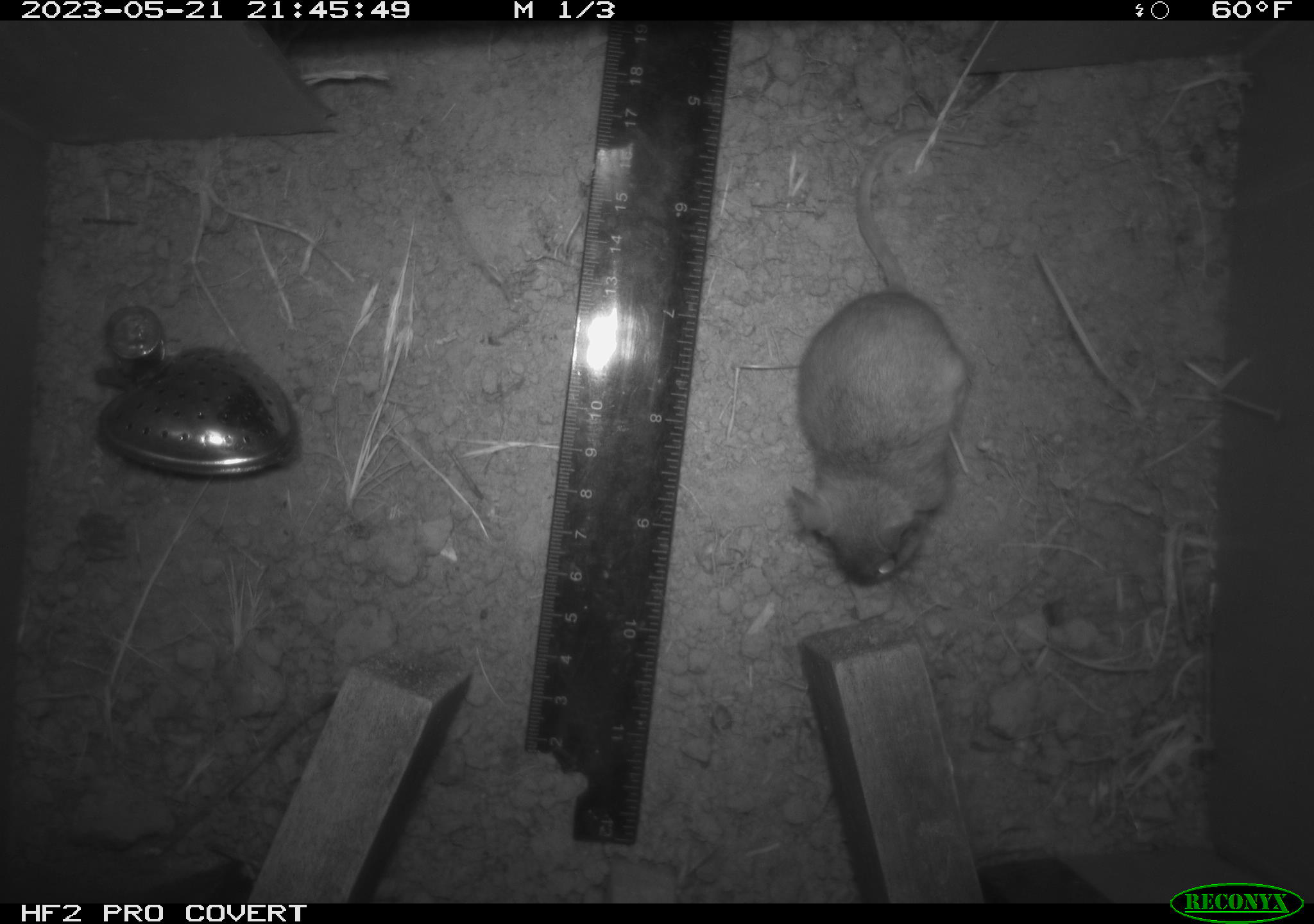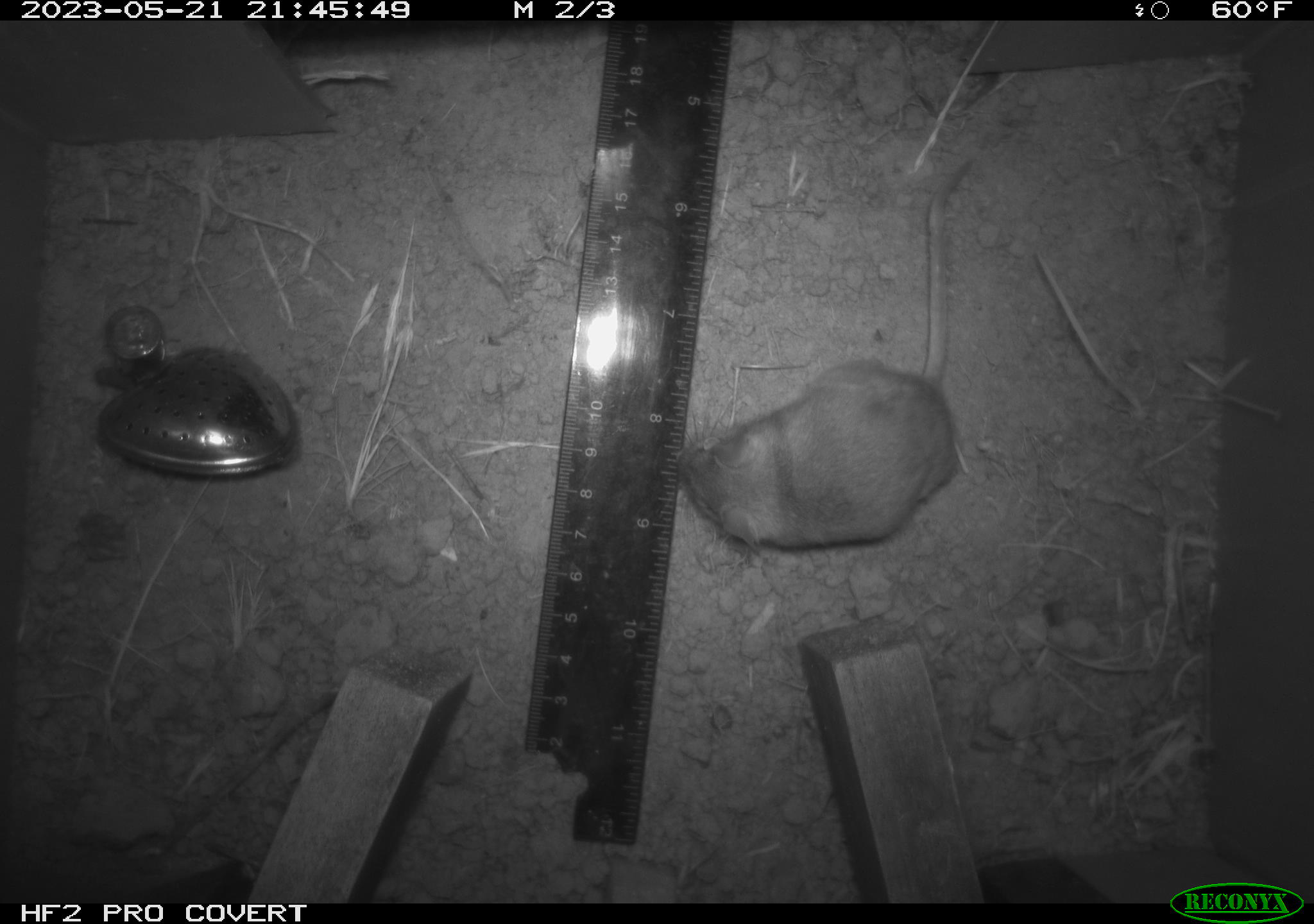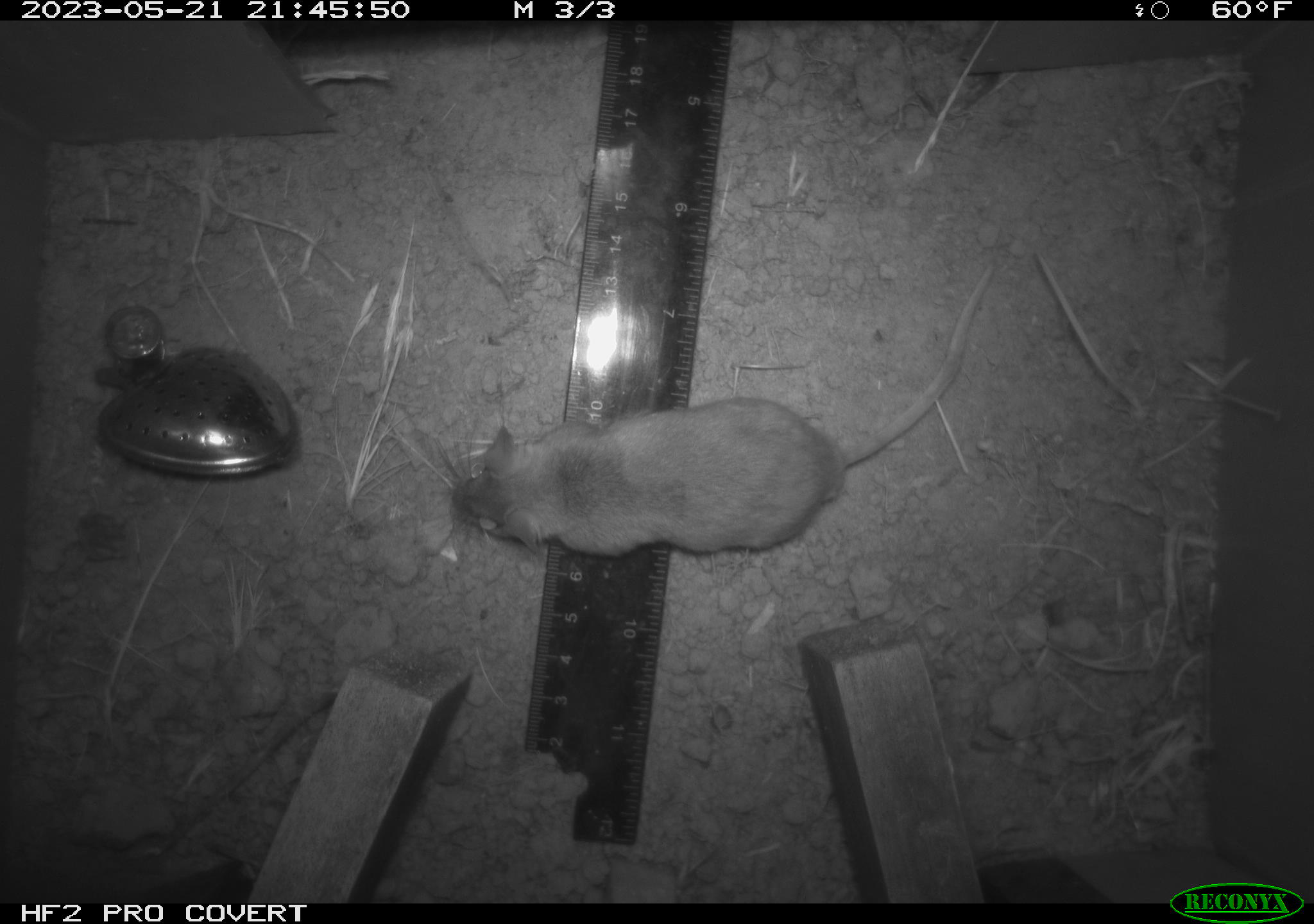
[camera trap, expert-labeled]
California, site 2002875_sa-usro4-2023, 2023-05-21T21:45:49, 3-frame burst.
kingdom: Animalia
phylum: Chordata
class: Mammalia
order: Rodentia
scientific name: Rodentia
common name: mouse species